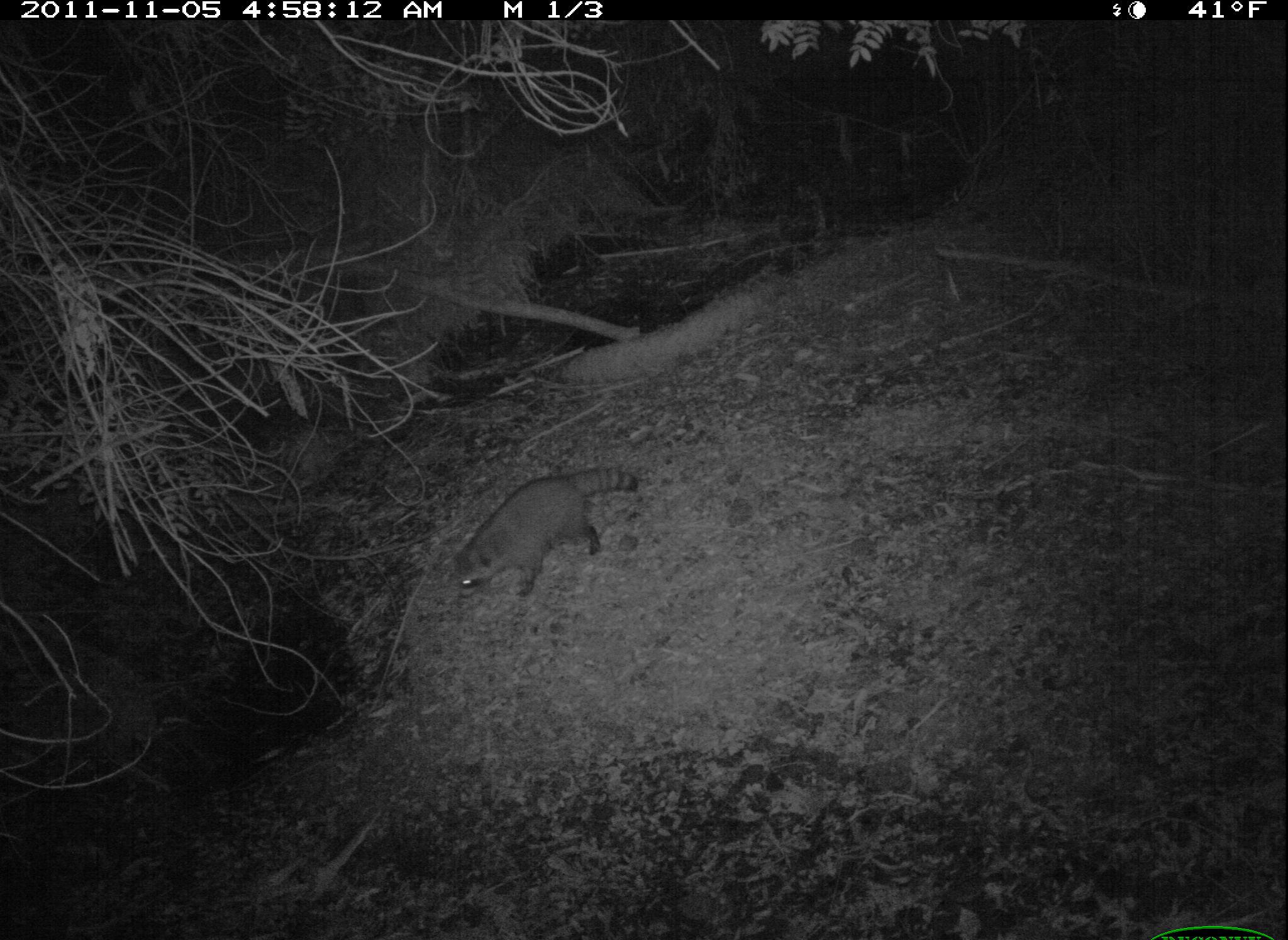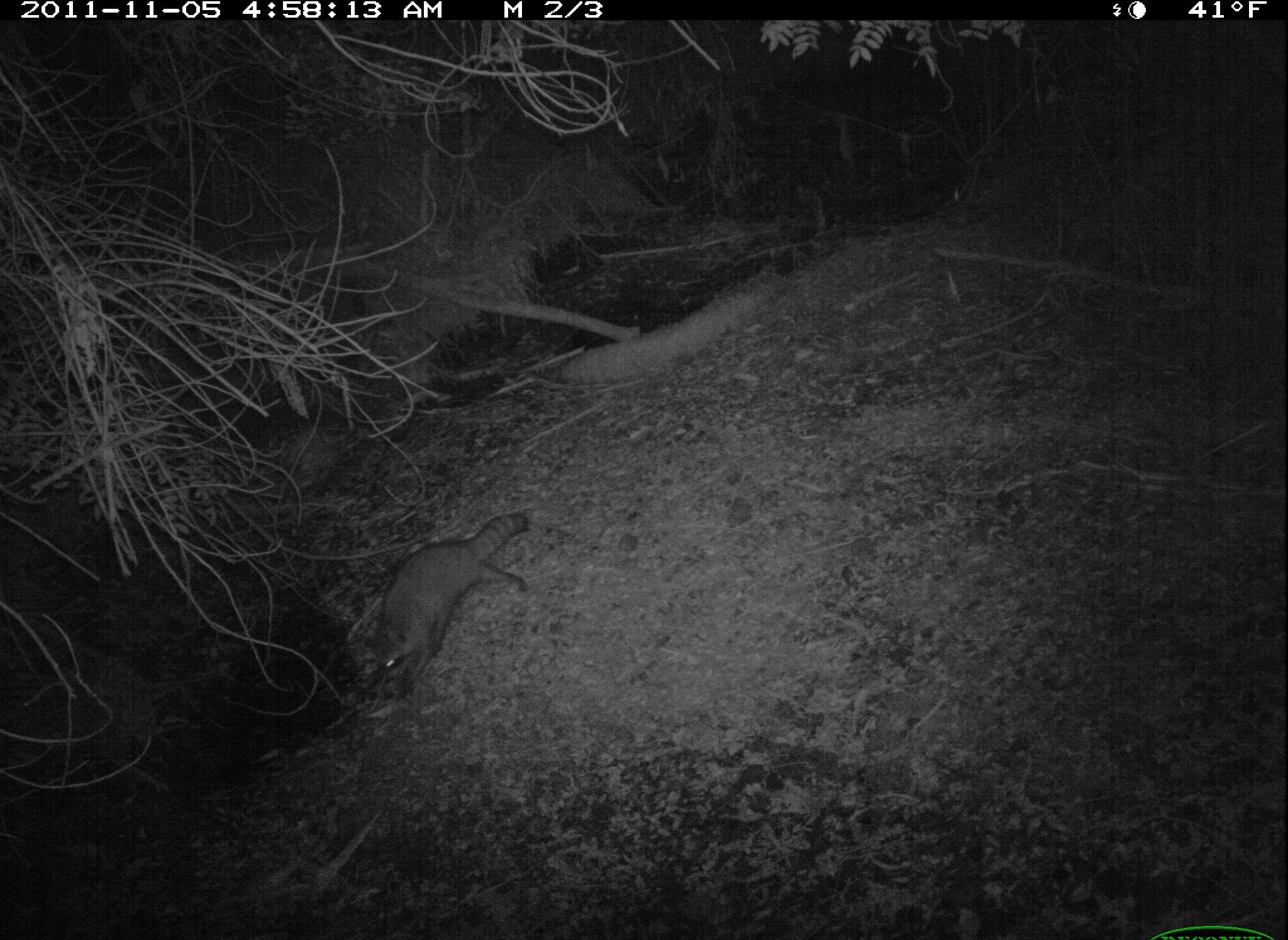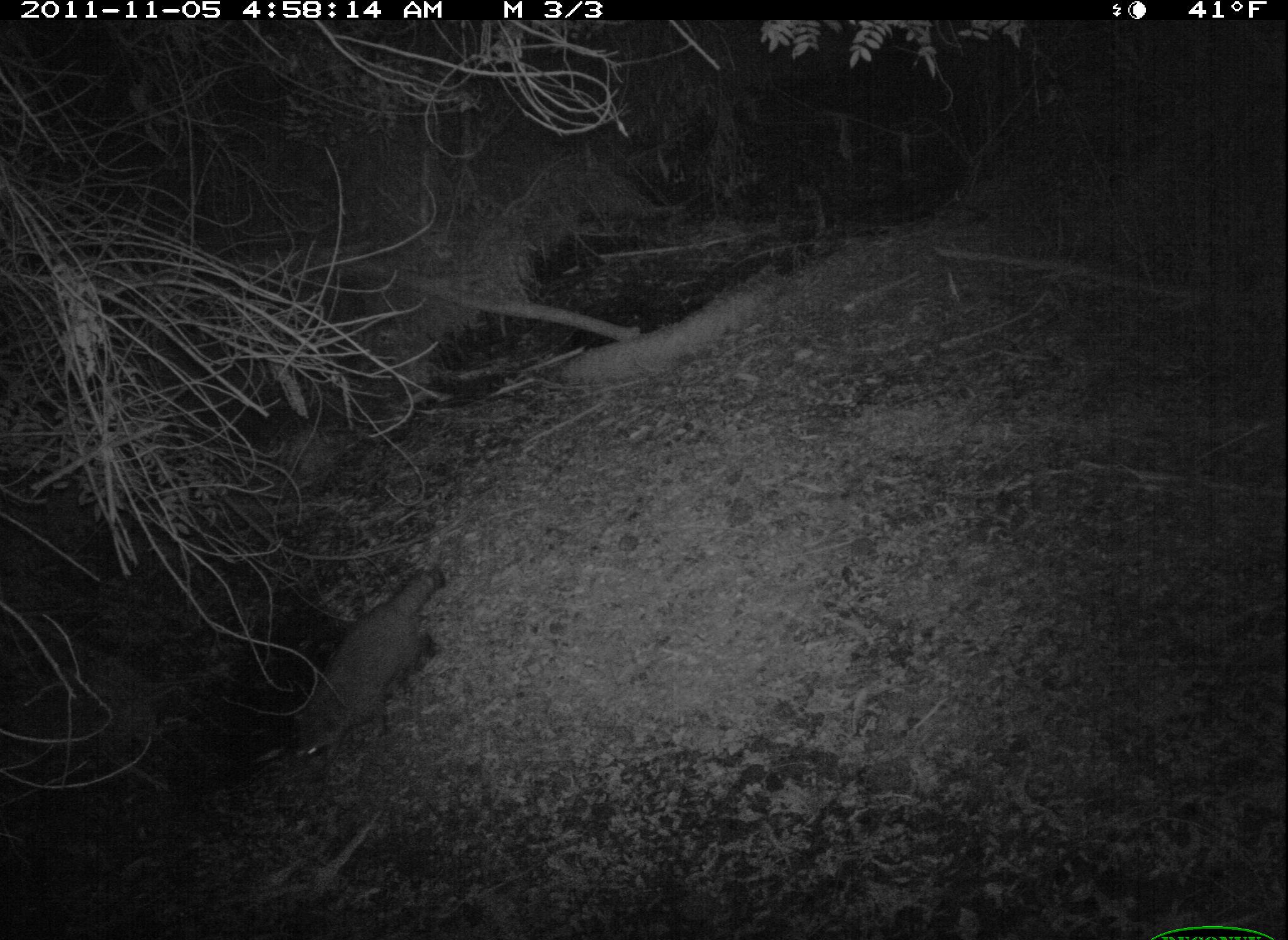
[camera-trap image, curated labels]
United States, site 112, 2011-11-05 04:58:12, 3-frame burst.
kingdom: Animalia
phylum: Chordata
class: Mammalia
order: Carnivora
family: Procyonidae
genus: Procyon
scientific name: Procyon lotor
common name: raccoon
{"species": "raccoon (Procyon lotor)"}